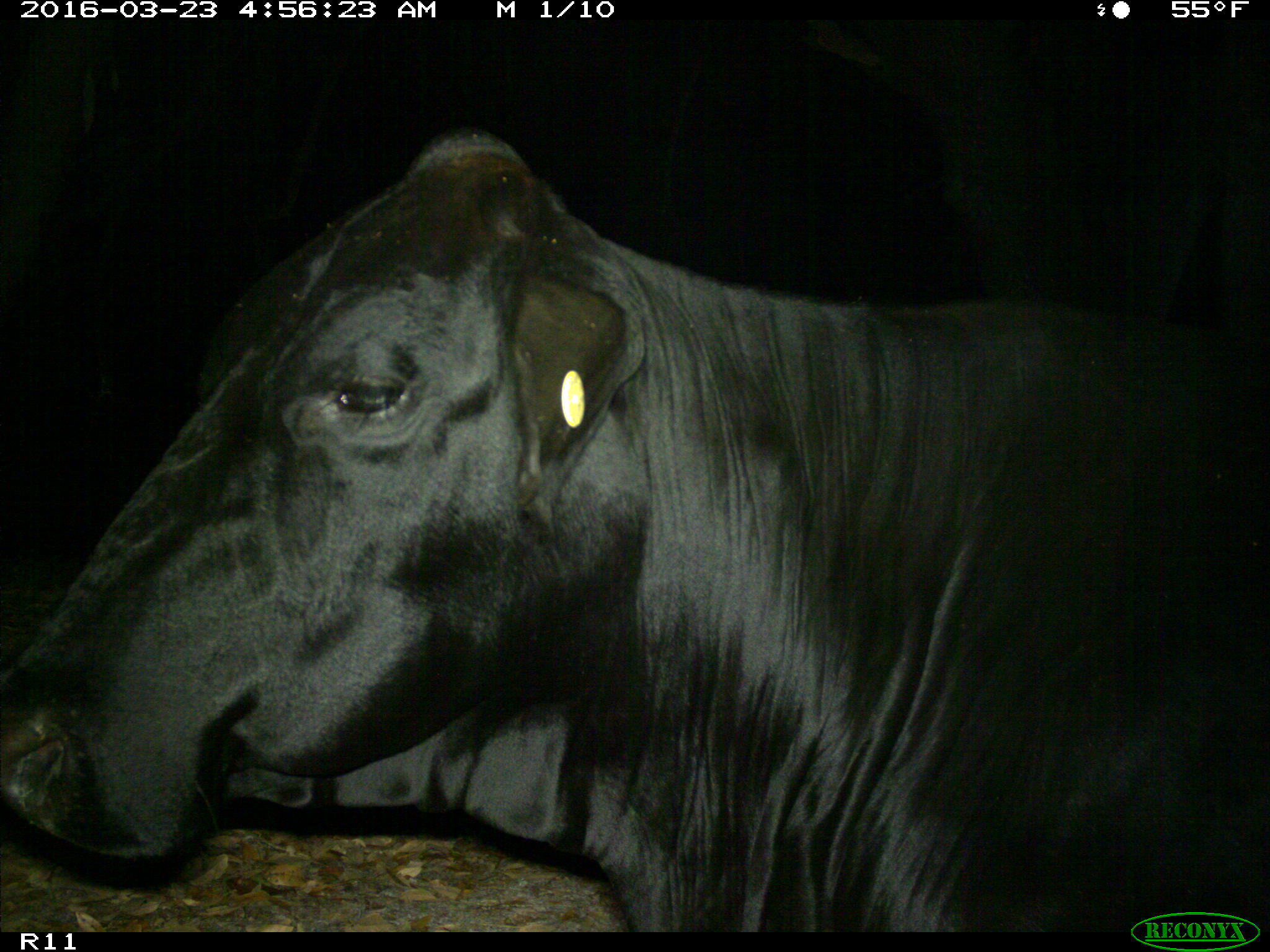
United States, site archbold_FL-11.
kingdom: Animalia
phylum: Chordata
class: Mammalia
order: Artiodactyla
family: Bovidae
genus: Bos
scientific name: Bos taurus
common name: domestic cow